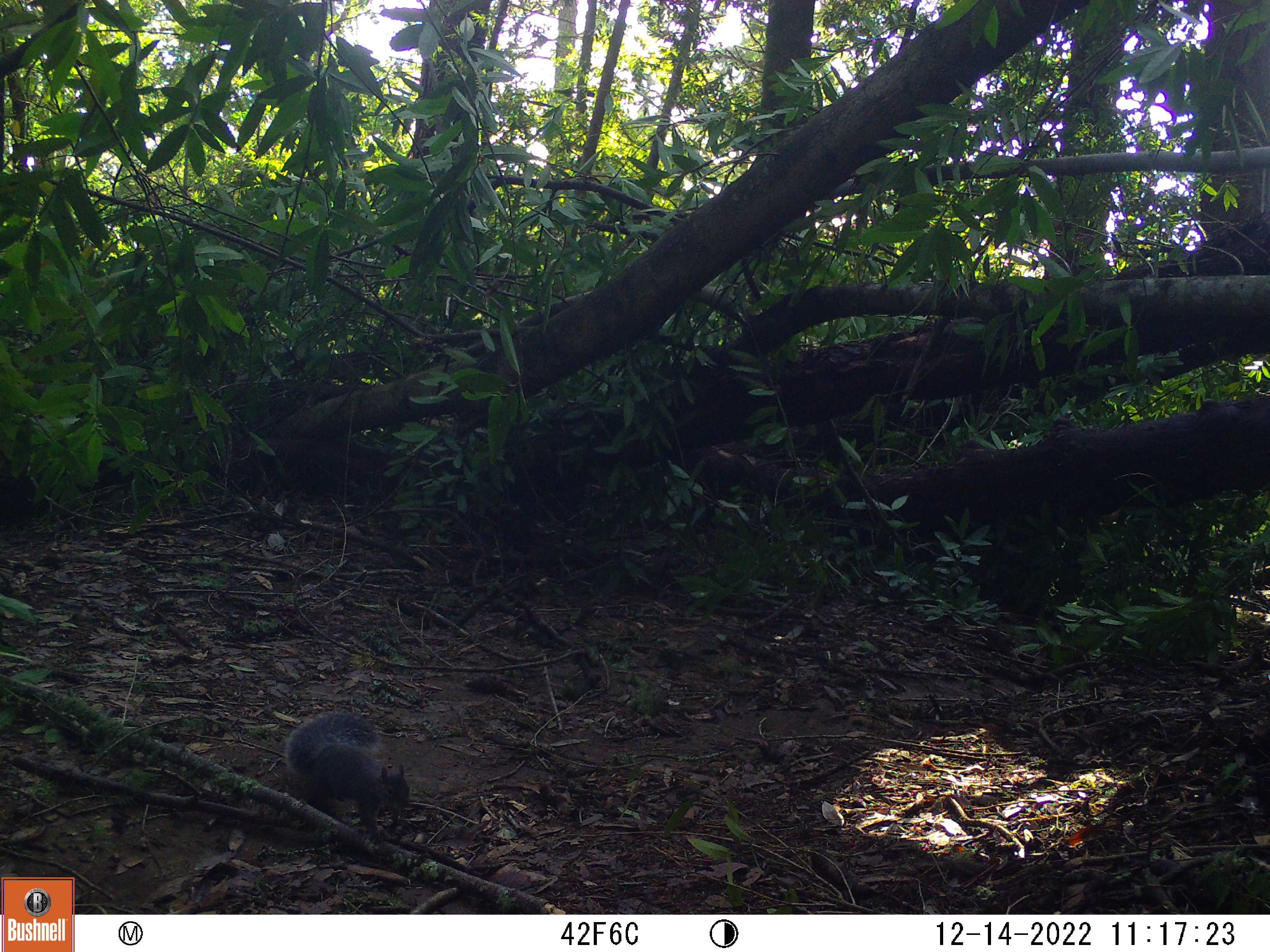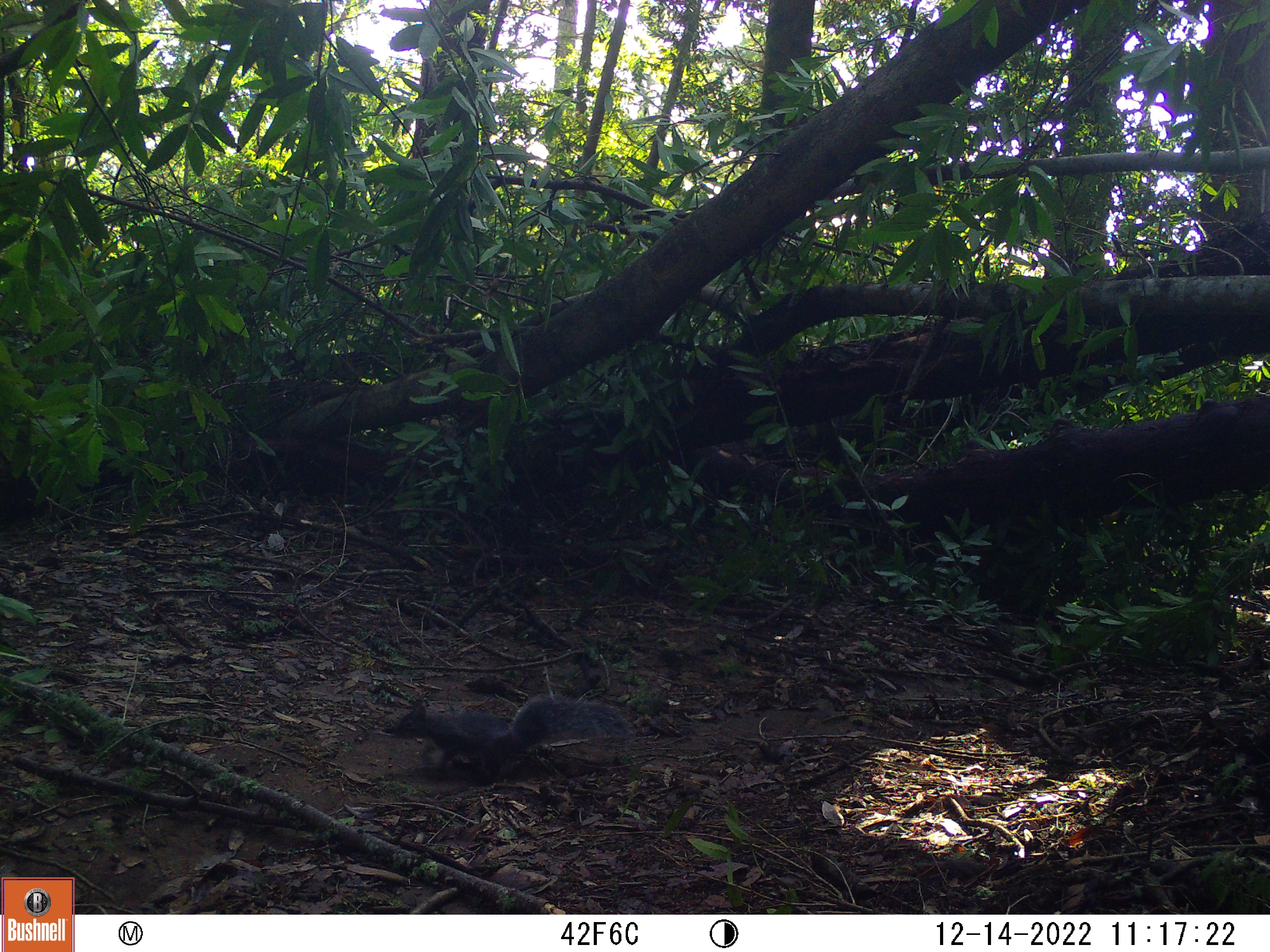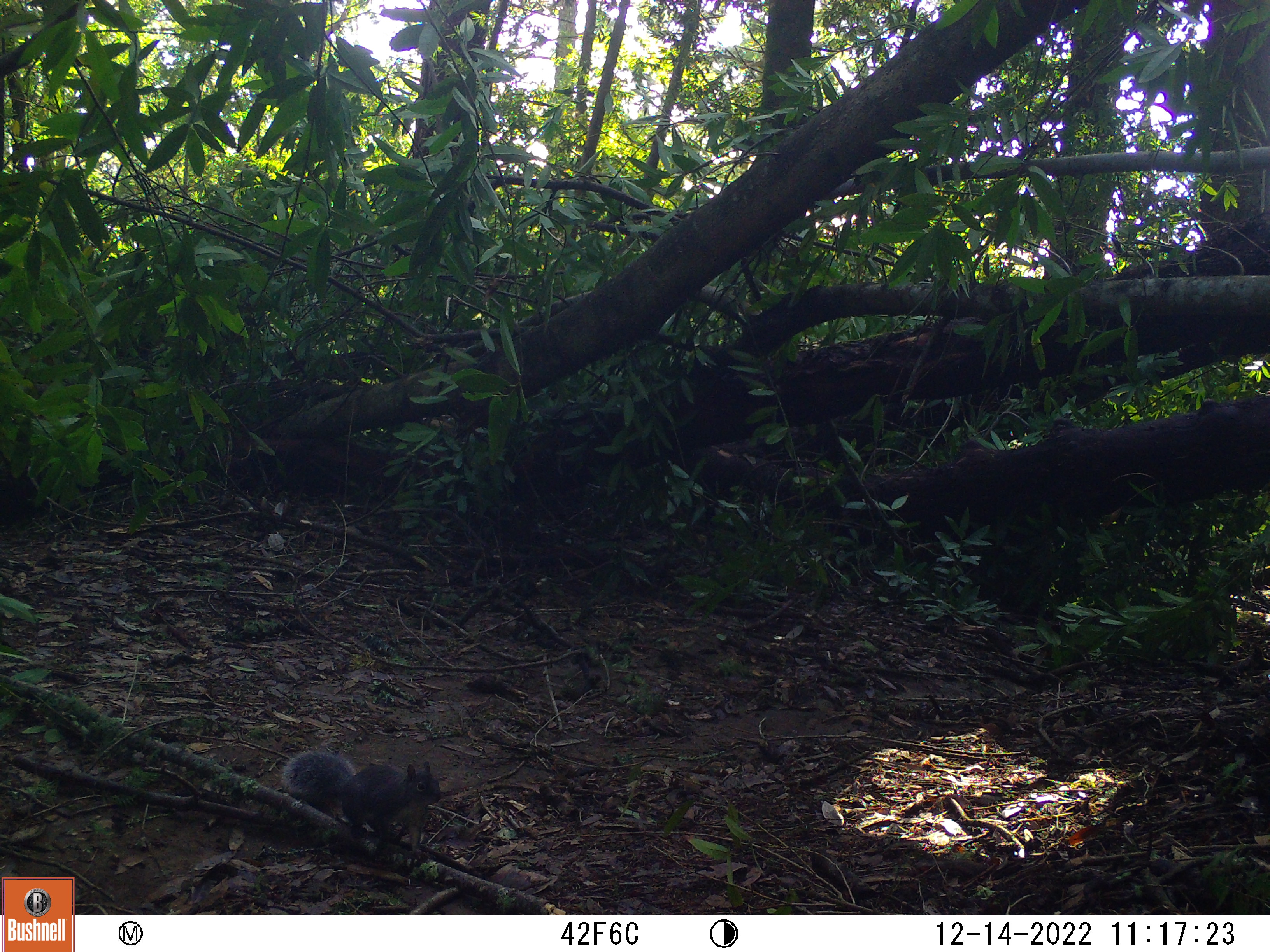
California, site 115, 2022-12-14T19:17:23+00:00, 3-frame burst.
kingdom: Animalia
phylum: Chordata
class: Mammalia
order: Rodentia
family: Sciuridae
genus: Sciurus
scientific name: Sciurus griseus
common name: western gray squirrel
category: western grey squirrel